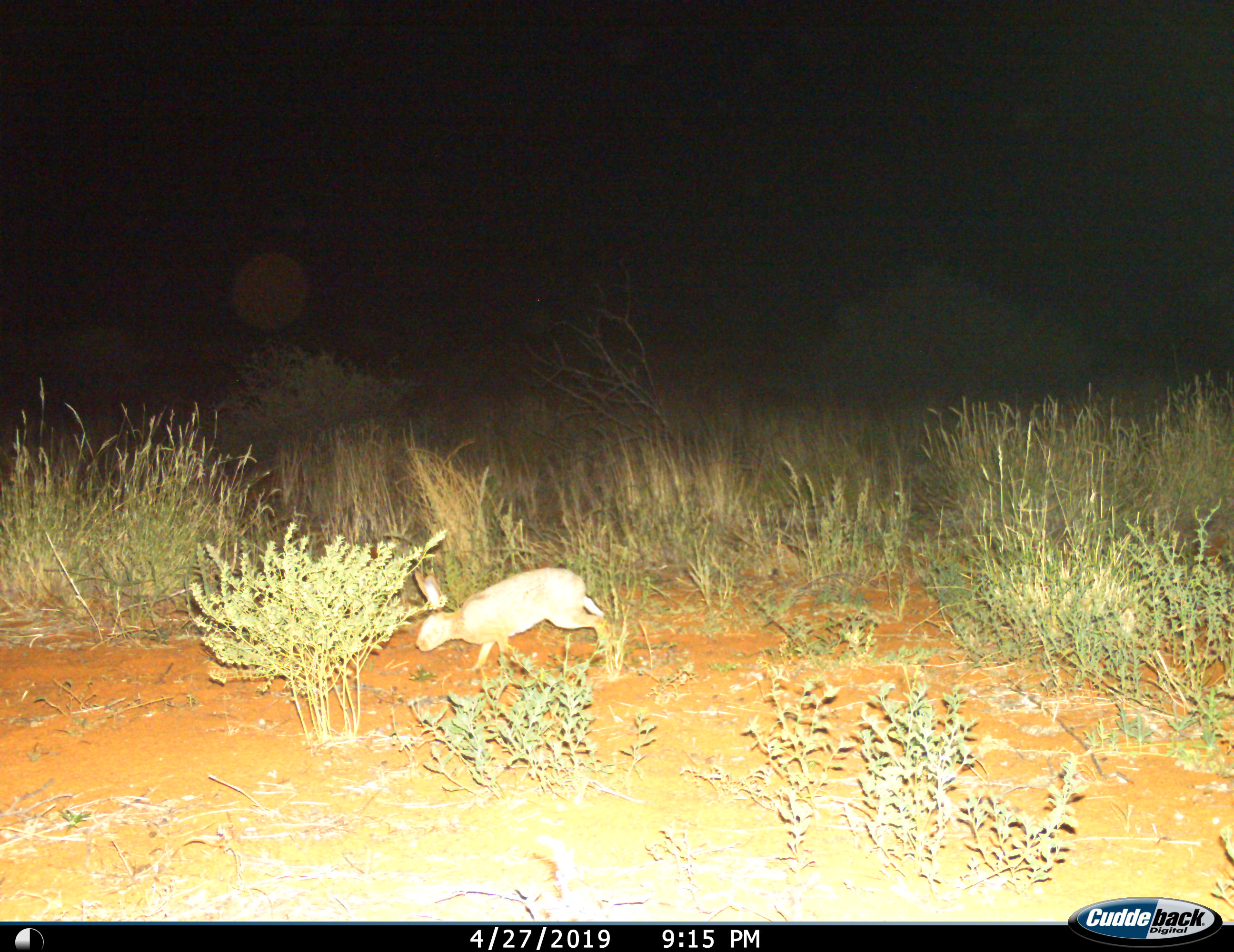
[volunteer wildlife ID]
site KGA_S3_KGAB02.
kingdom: Animalia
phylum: Chordata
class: Mammalia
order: Lagomorpha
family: Leporidae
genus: Lepus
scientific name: Lepus capensis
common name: cape hare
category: harecape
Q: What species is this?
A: Harecape (cape hare) (Lepus capensis).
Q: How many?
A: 1.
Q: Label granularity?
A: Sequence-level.